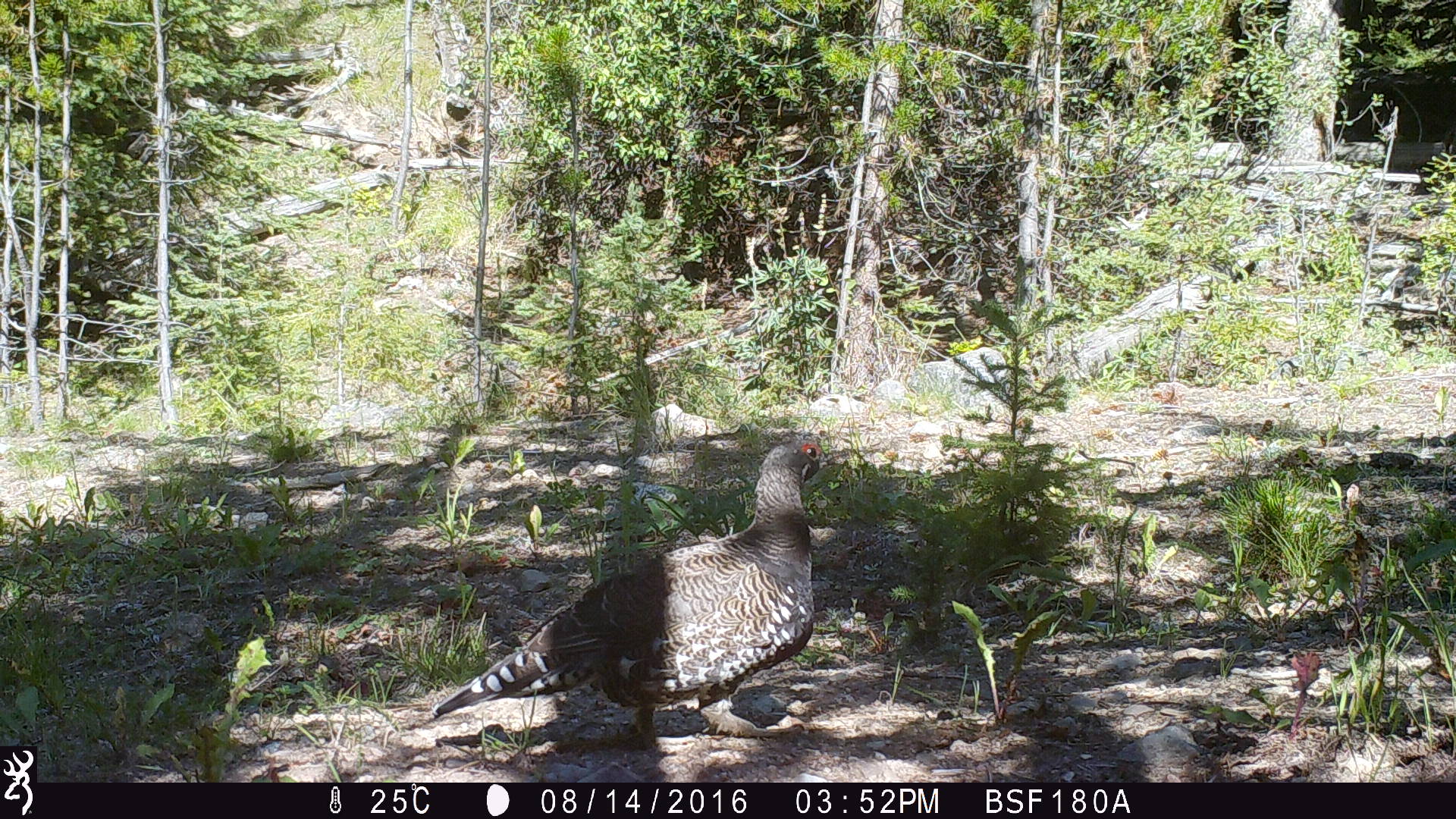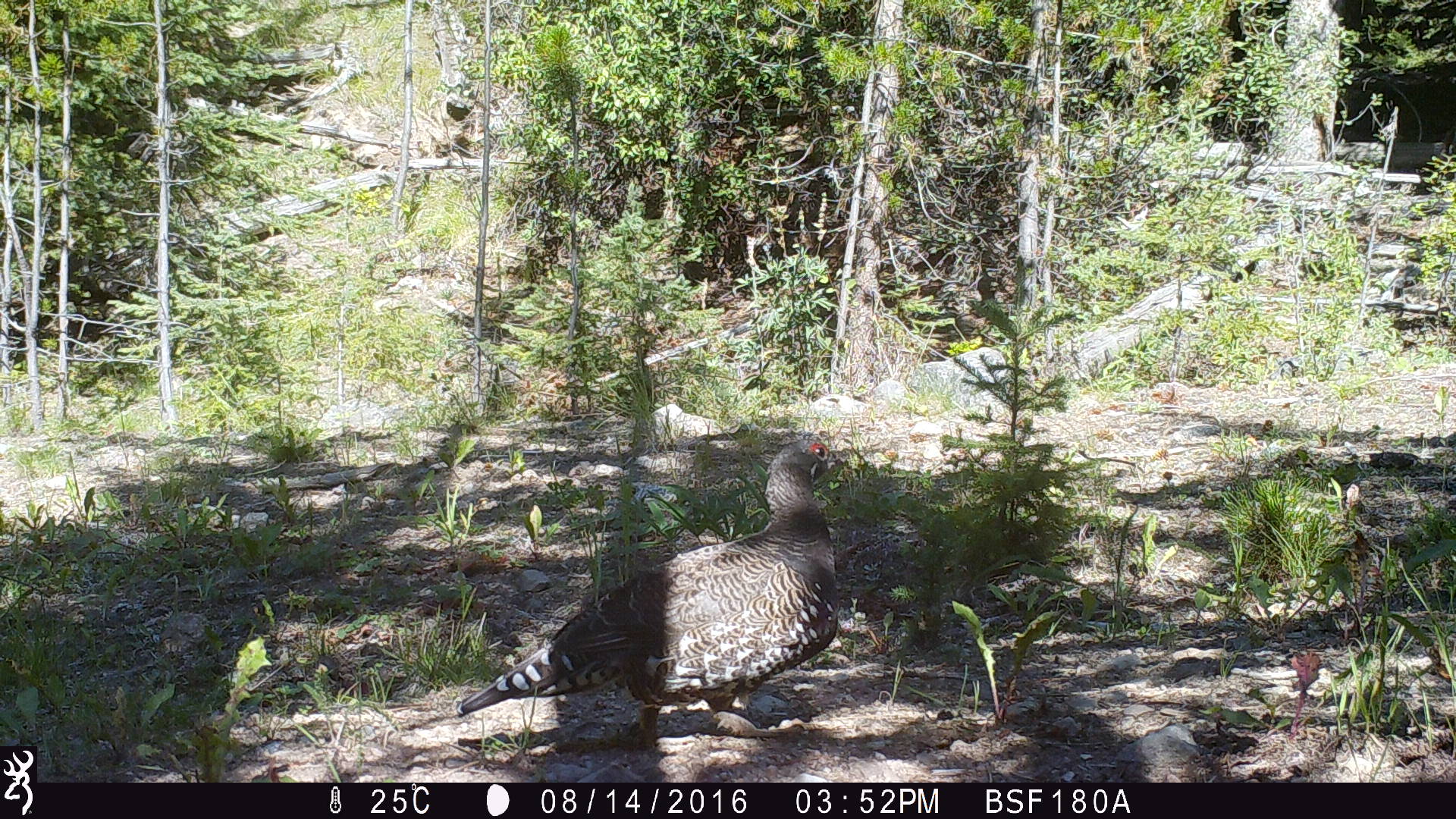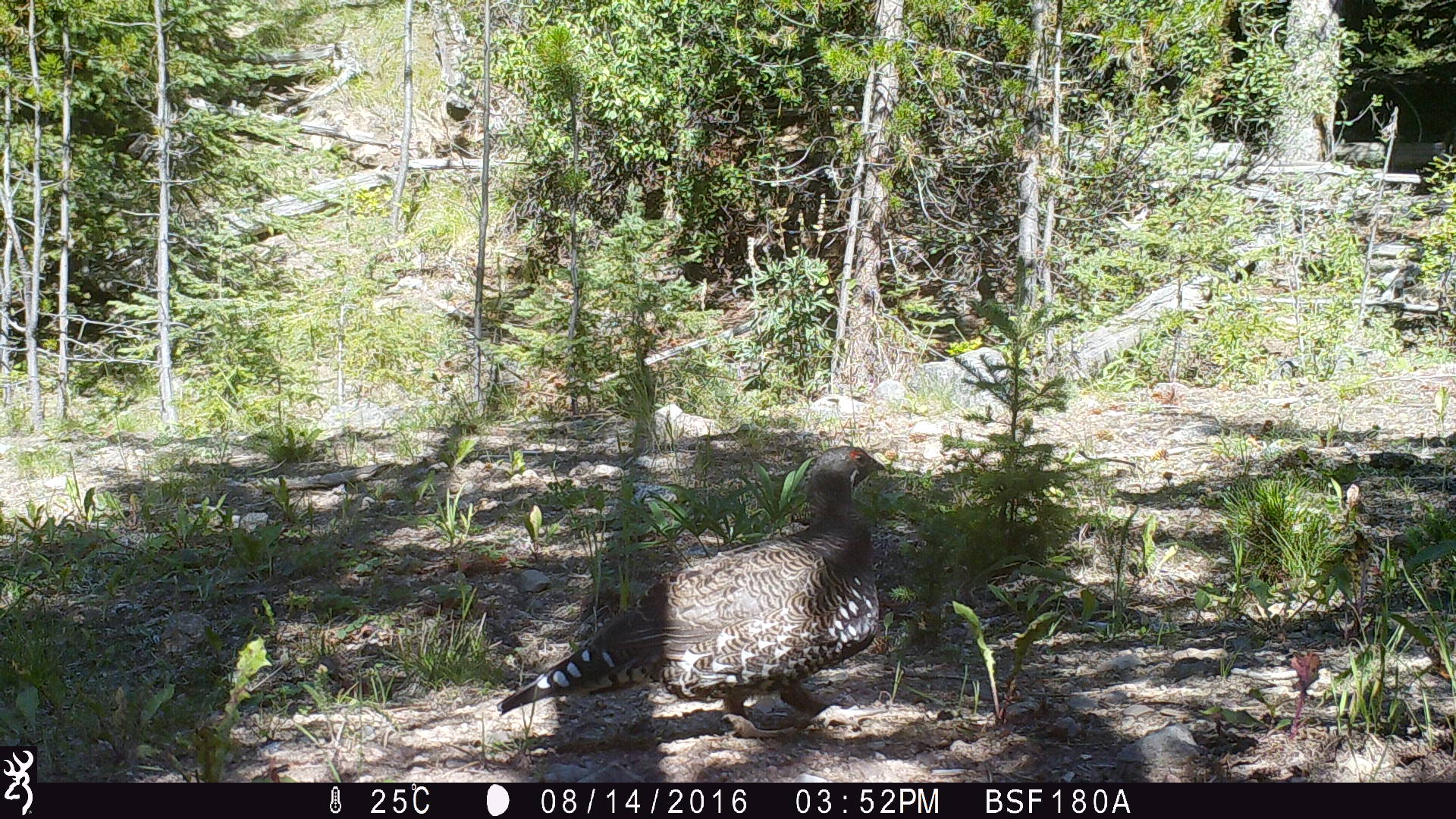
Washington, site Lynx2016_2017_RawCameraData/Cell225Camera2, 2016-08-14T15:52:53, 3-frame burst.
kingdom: Animalia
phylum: Chordata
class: Aves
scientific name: Aves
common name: birds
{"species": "Aves (birds)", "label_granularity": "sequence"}